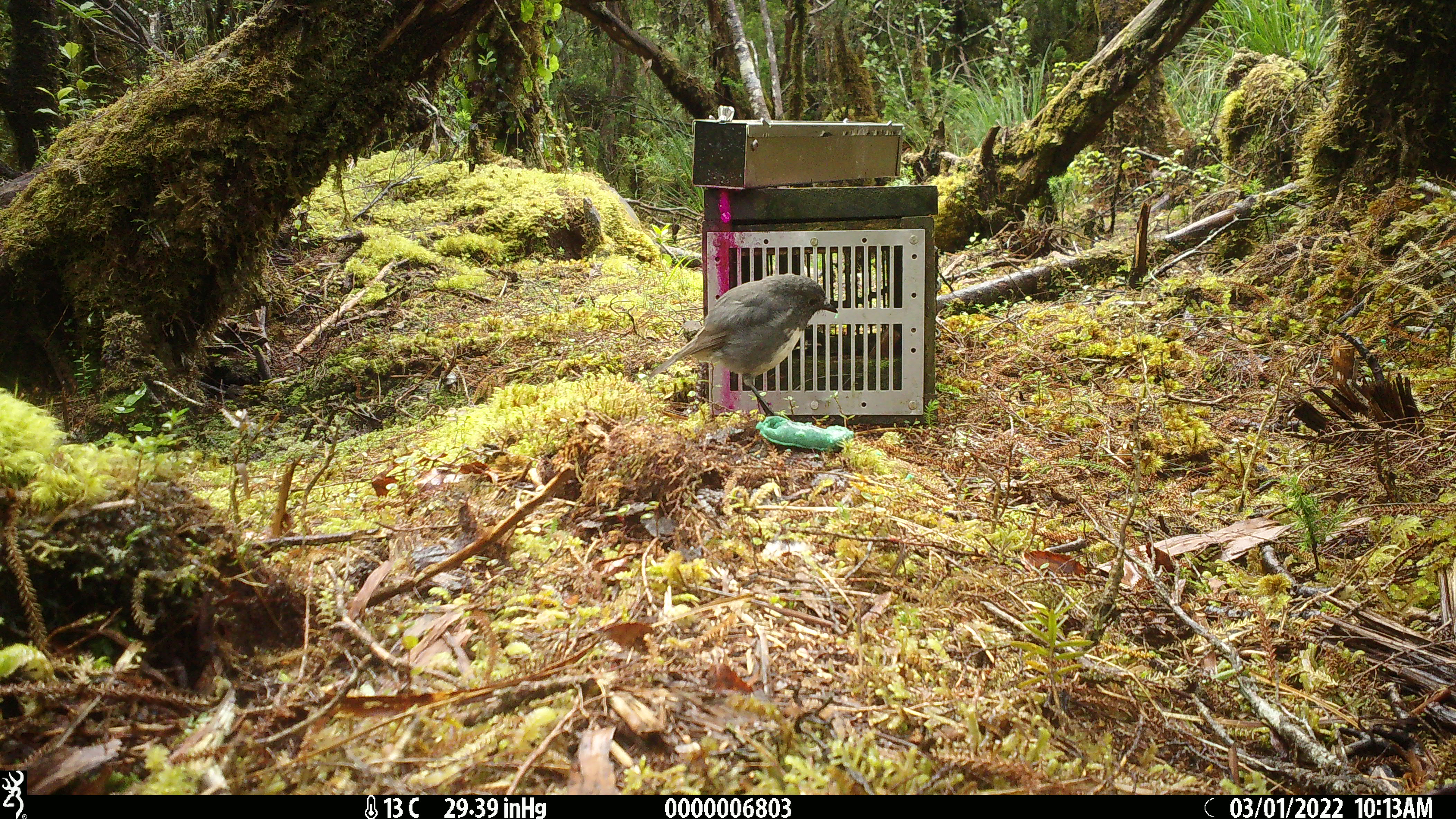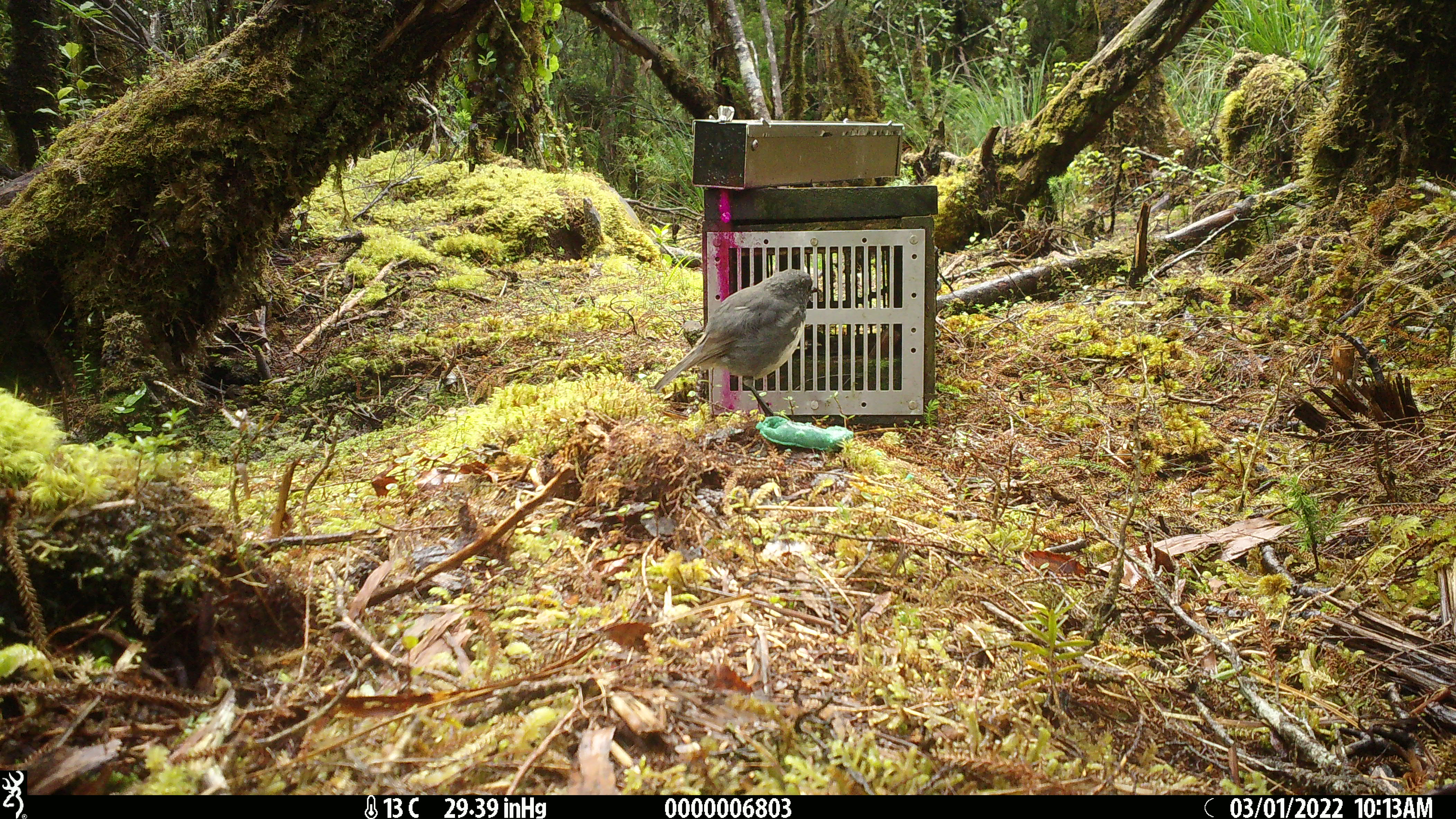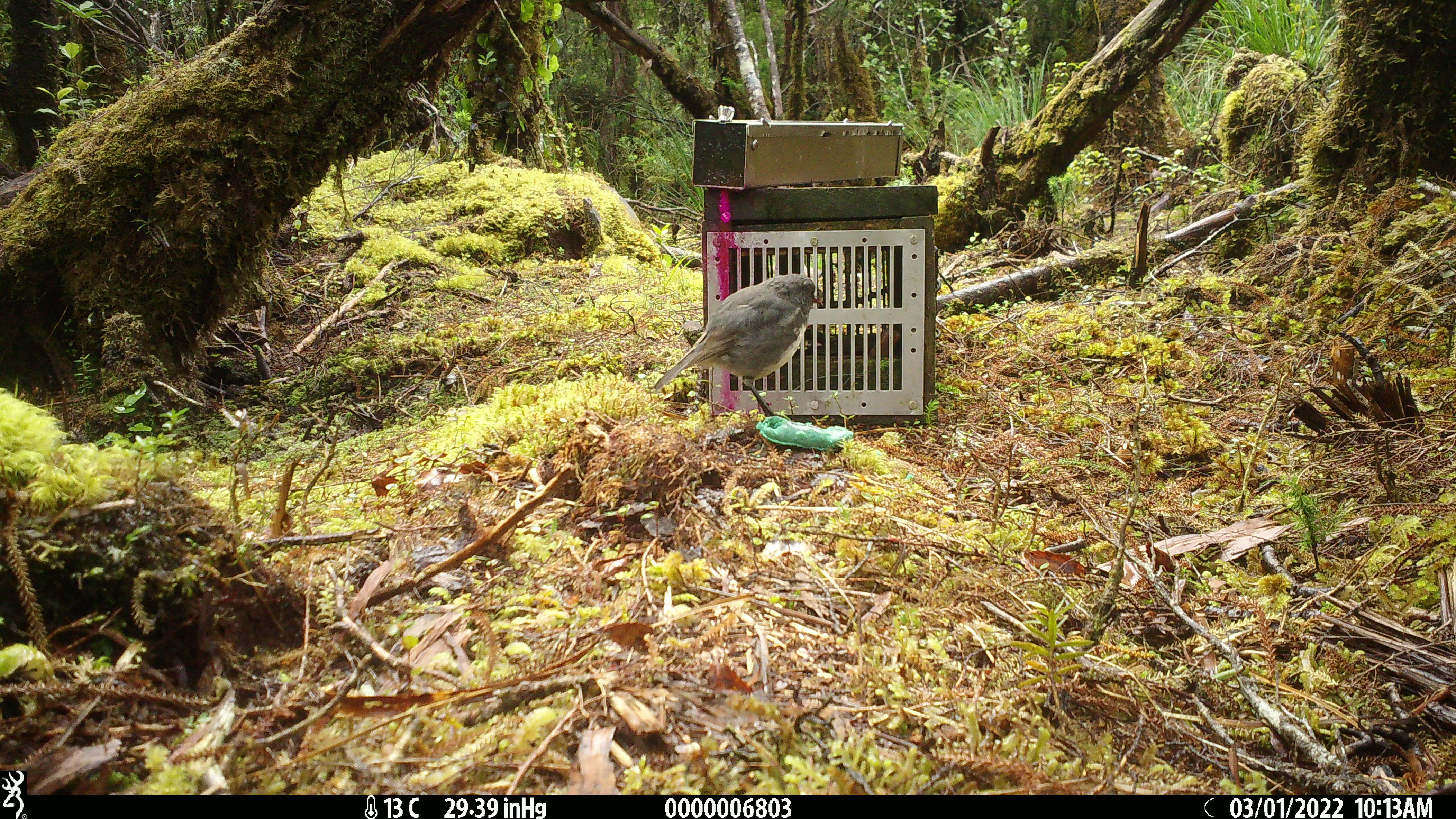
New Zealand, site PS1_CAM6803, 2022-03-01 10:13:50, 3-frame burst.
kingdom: Animalia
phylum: Chordata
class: Aves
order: Passeriformes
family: Petroicidae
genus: Petroica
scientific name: Petroica australis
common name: new zealand robin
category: robin